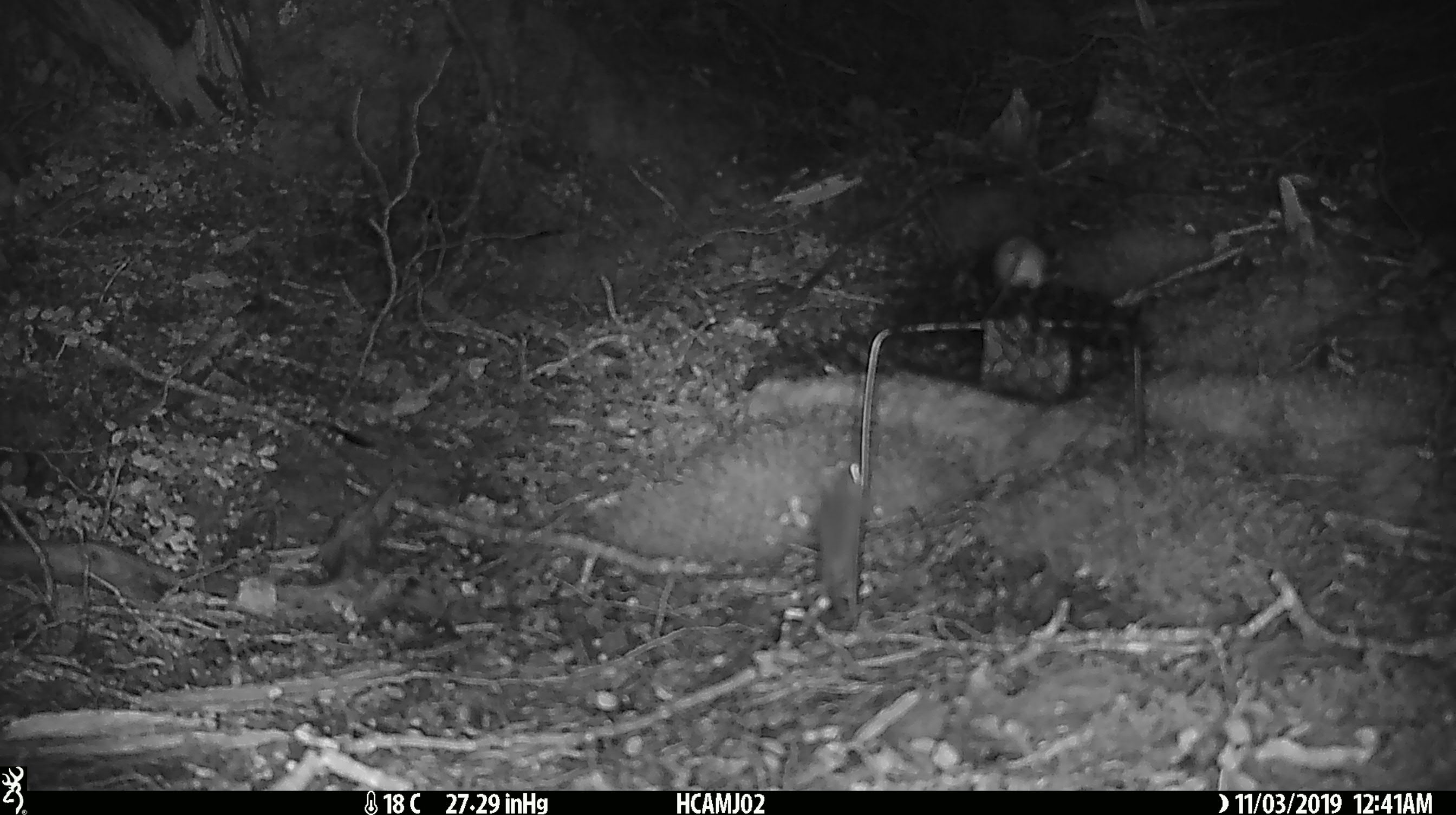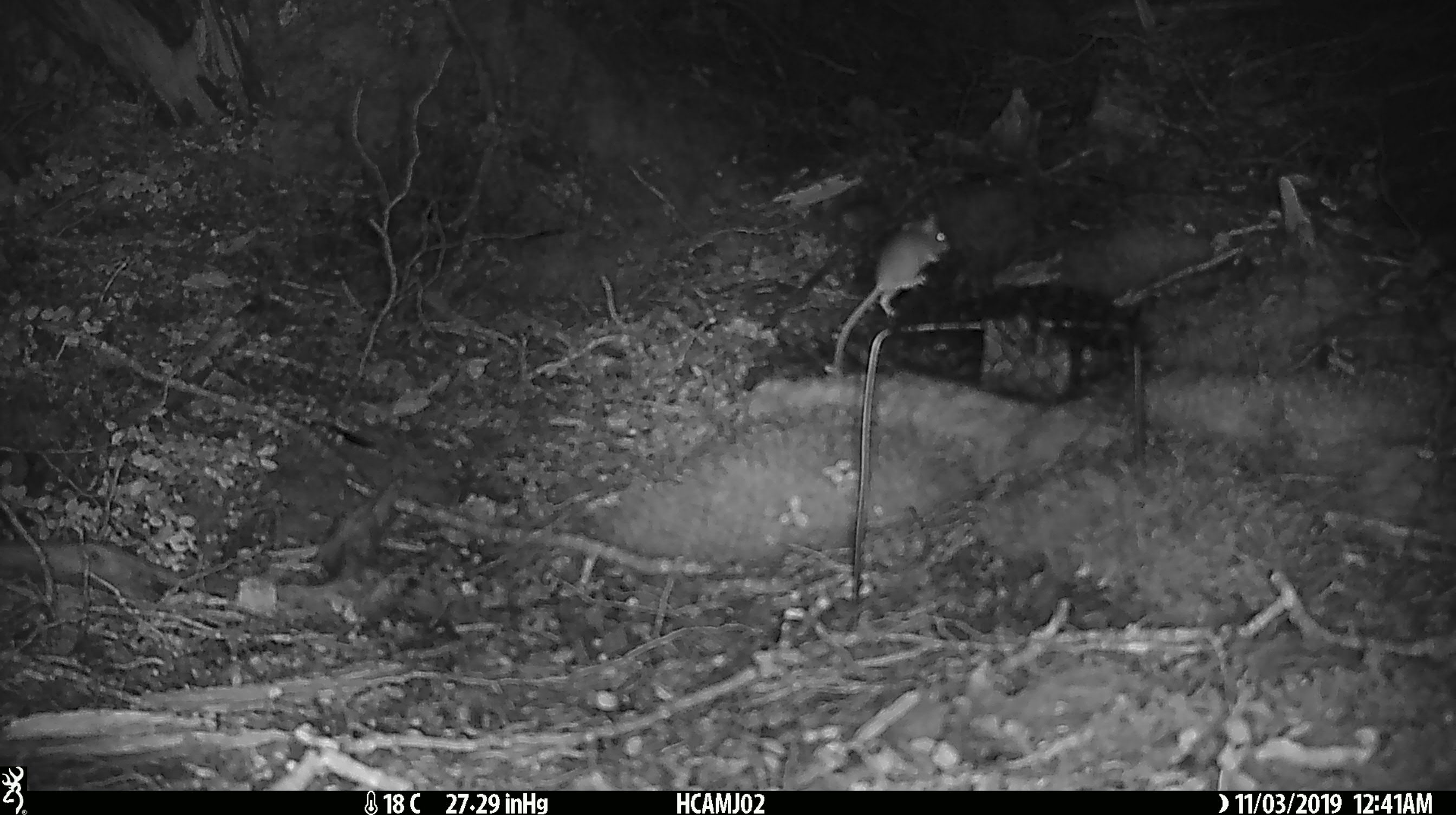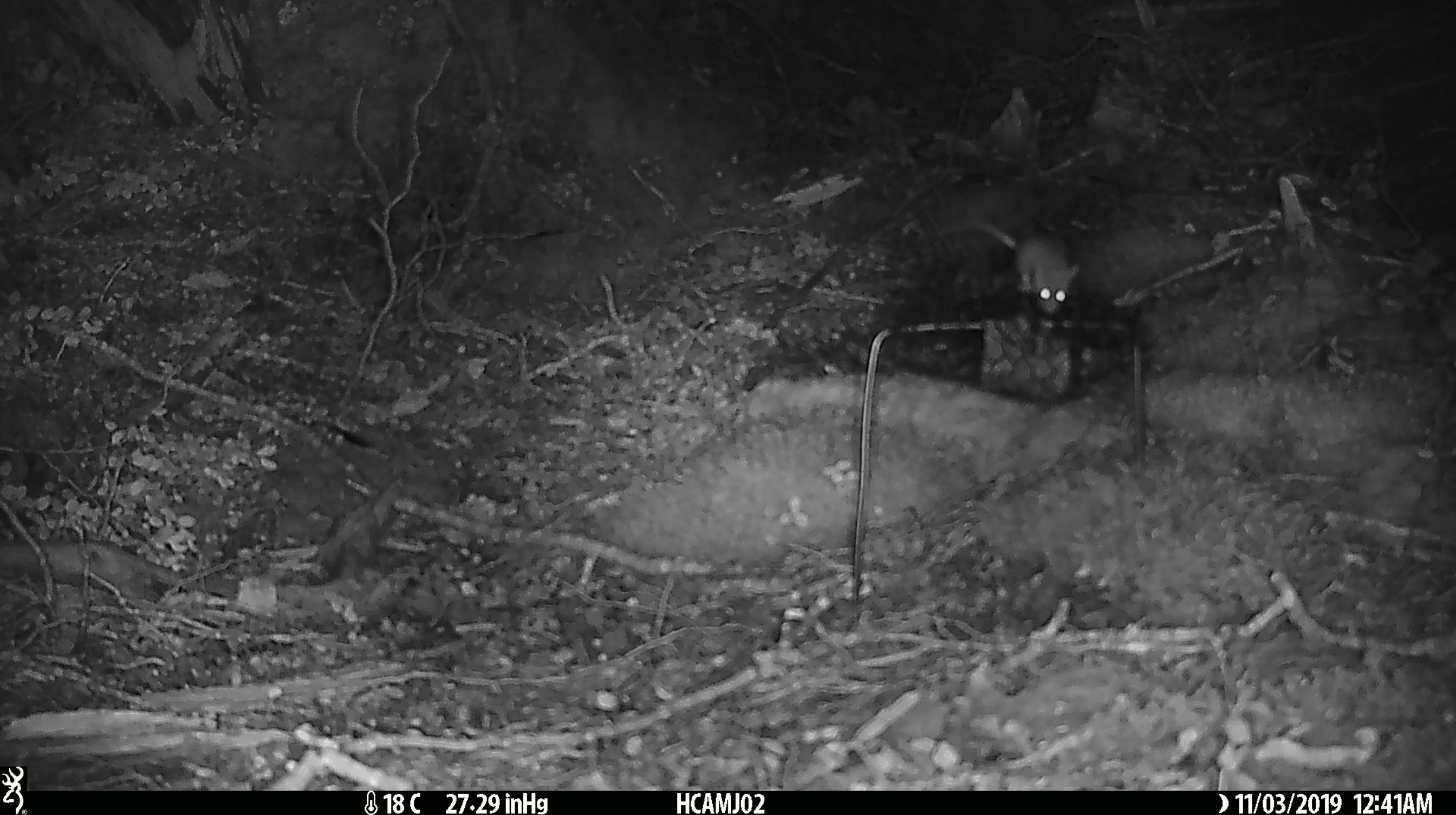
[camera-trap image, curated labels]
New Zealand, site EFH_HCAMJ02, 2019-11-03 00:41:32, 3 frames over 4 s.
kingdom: Animalia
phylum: Chordata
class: Mammalia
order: Rodentia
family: Muridae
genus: Mus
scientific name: Mus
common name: mouse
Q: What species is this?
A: Mouse (Mus).